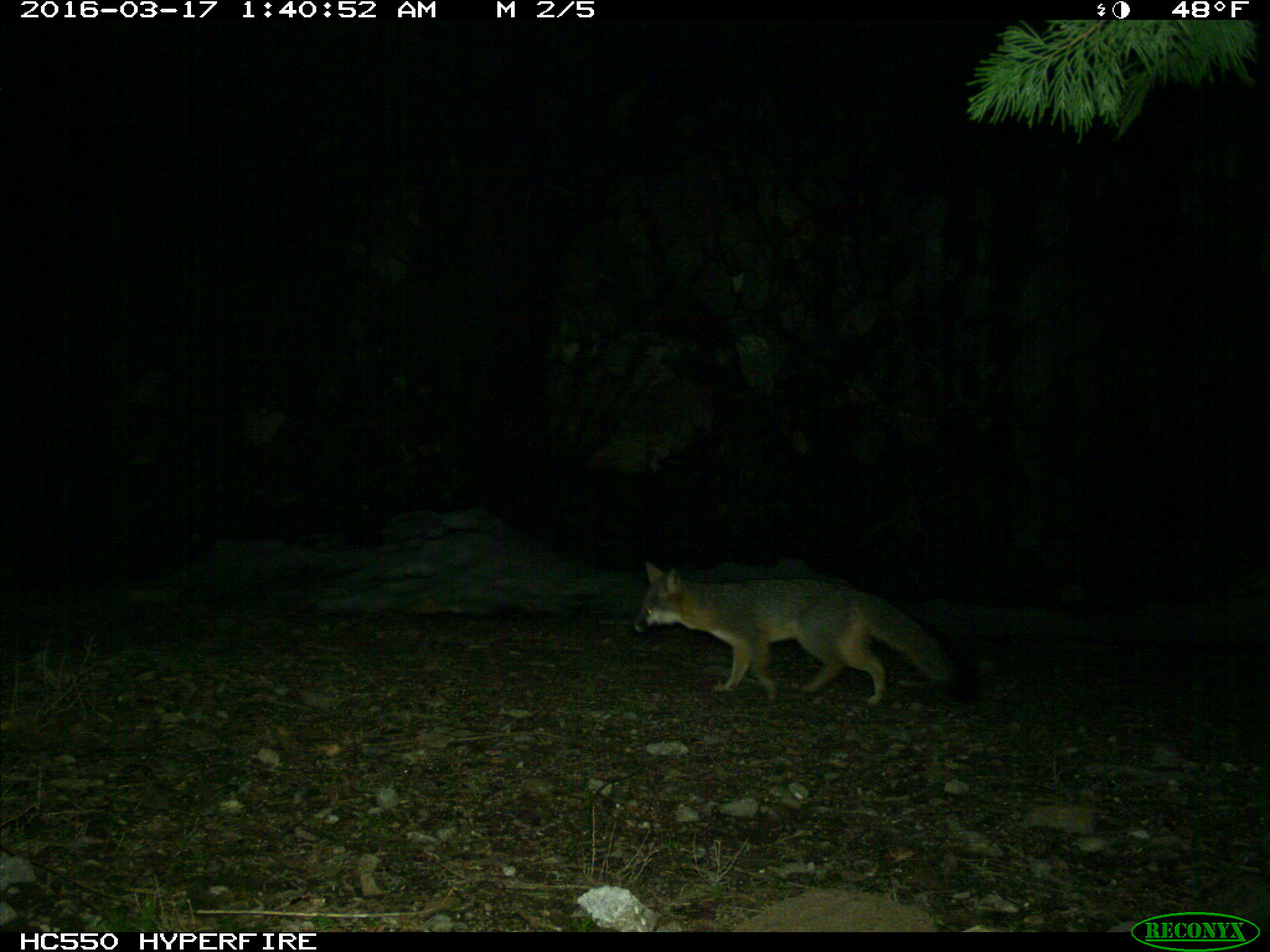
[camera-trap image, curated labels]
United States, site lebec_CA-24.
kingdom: Animalia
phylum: Chordata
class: Mammalia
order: Carnivora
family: Canidae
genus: Urocyon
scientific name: Urocyon cinereoargenteus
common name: gray fox